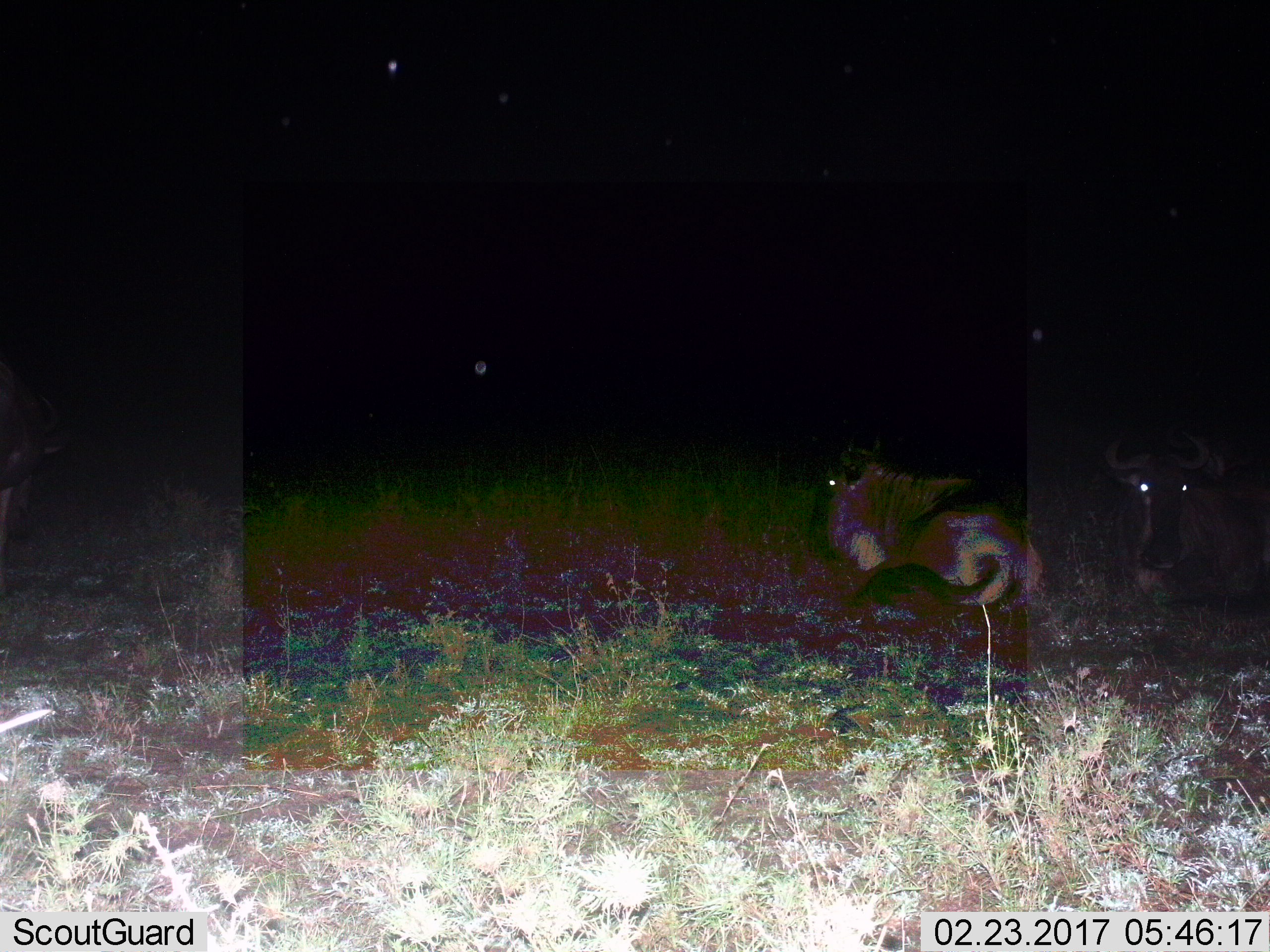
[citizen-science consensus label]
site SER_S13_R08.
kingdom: Animalia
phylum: Chordata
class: Mammalia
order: Artiodactyla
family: Bovidae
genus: Connochaetes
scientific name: Connochaetes taurinus taurinus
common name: blue wildebeest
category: wildebeestblue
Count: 2.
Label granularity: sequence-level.